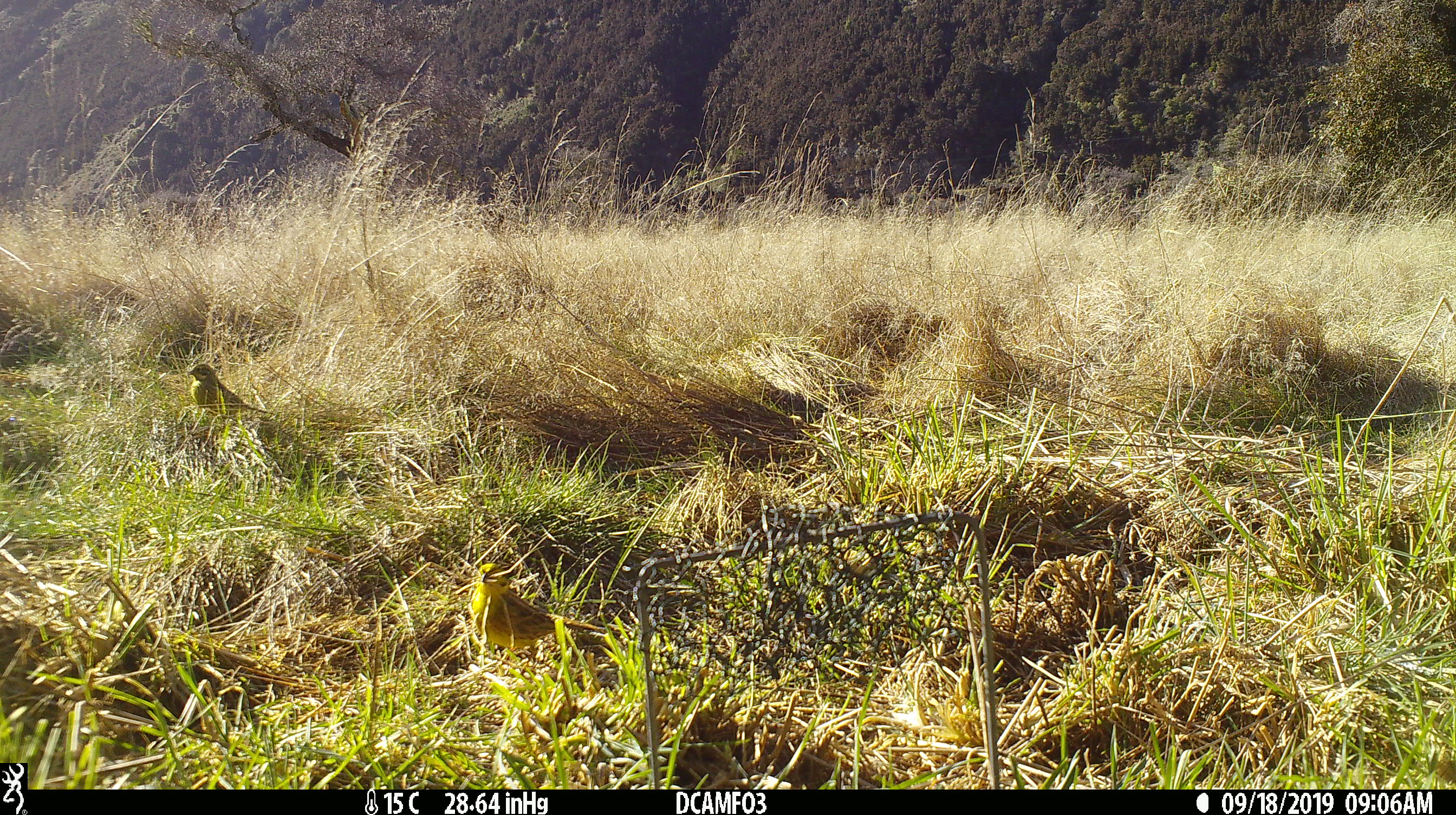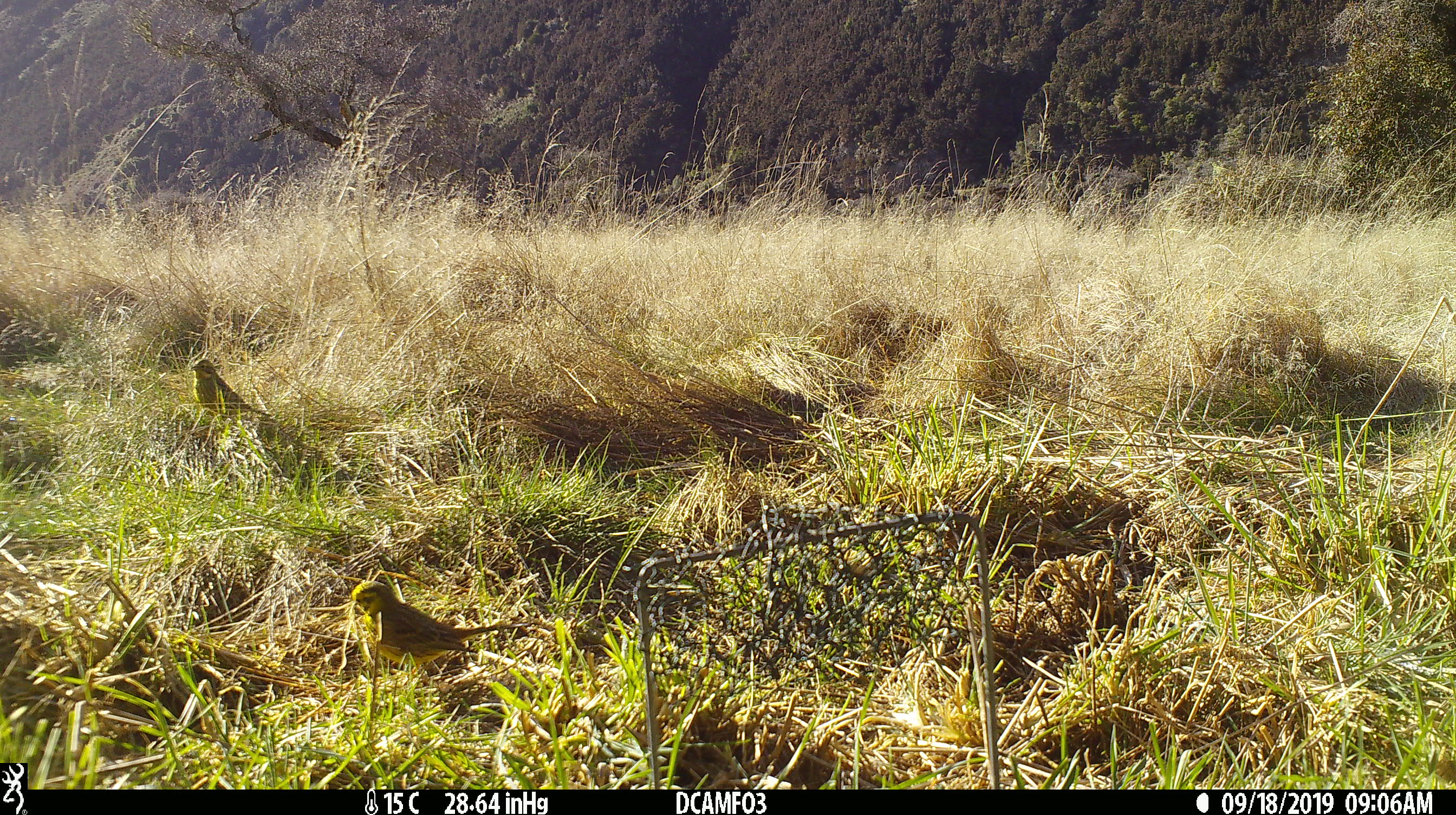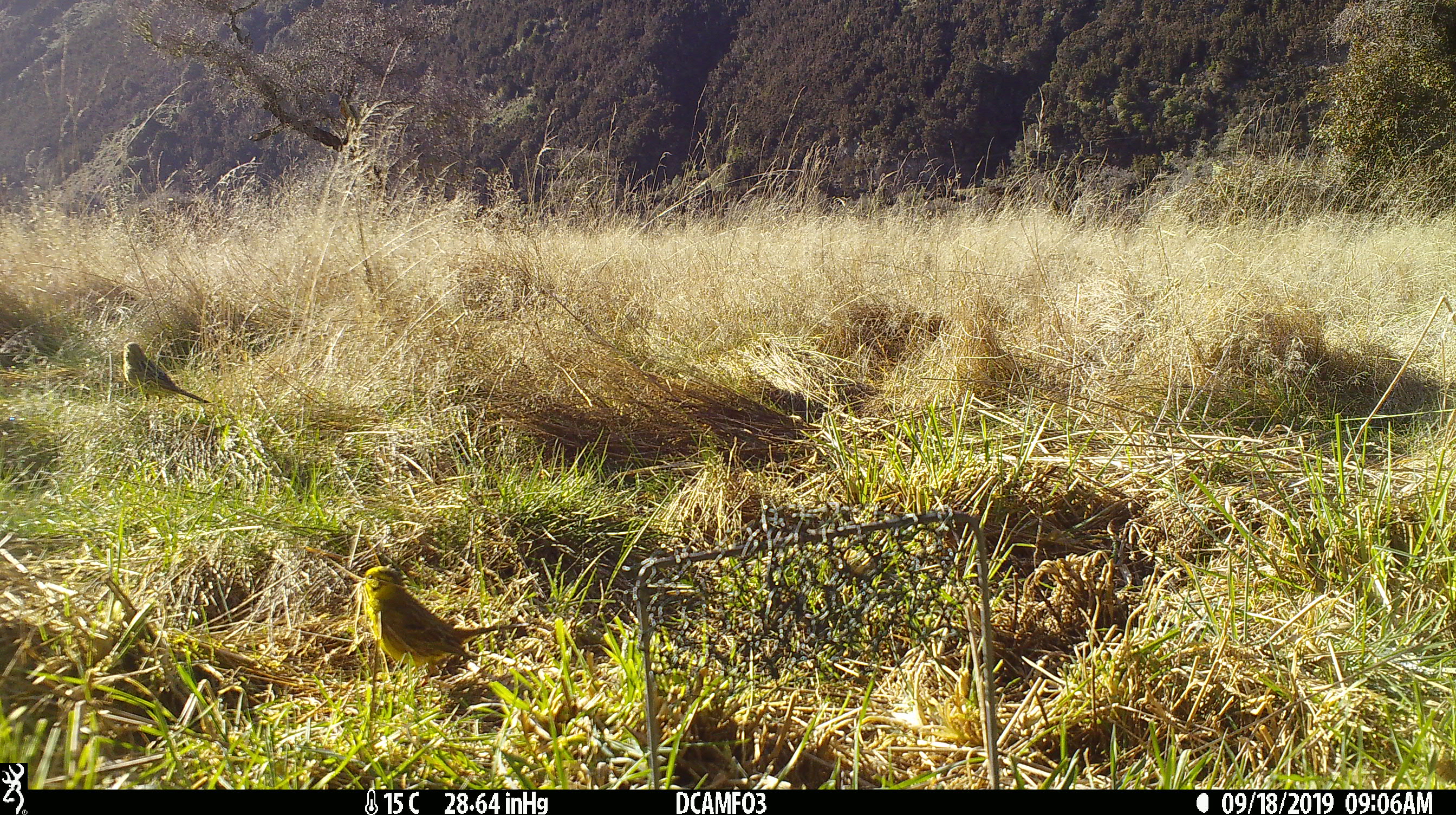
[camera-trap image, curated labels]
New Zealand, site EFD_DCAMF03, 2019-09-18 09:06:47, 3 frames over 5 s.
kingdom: Animalia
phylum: Chordata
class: Aves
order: Passeriformes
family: Emberizidae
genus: Emberiza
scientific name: Emberiza citrinella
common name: yellowhammer